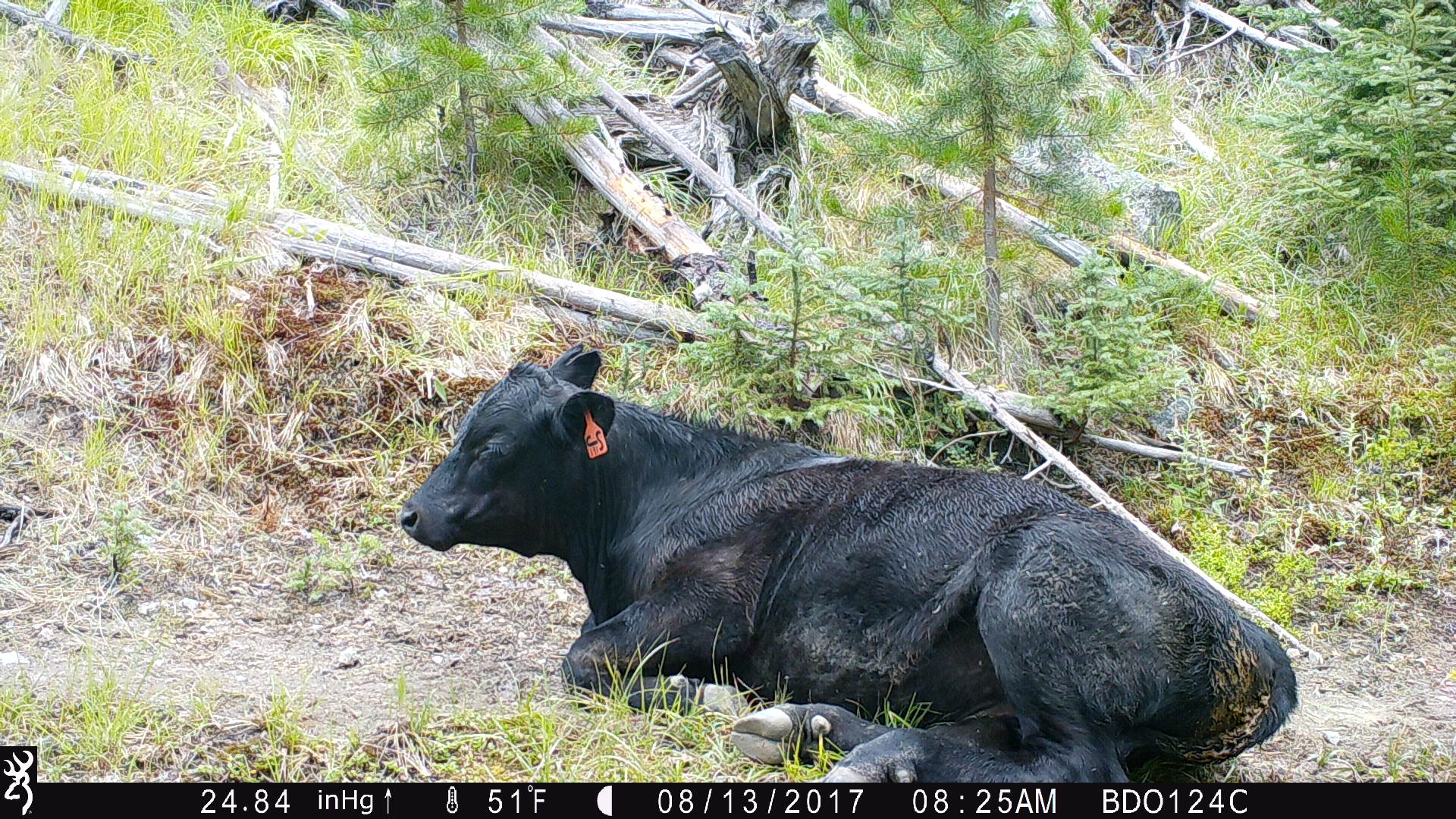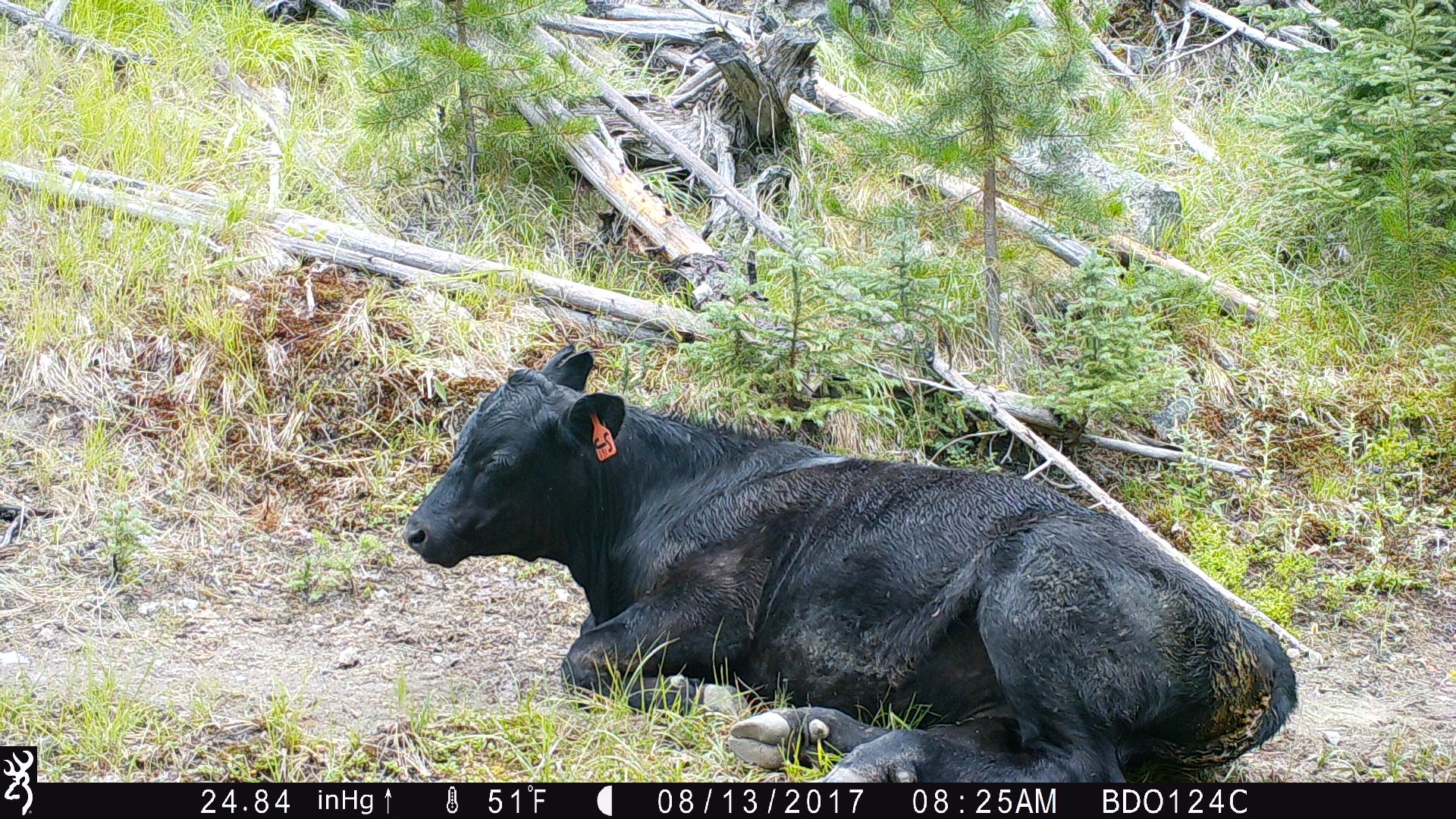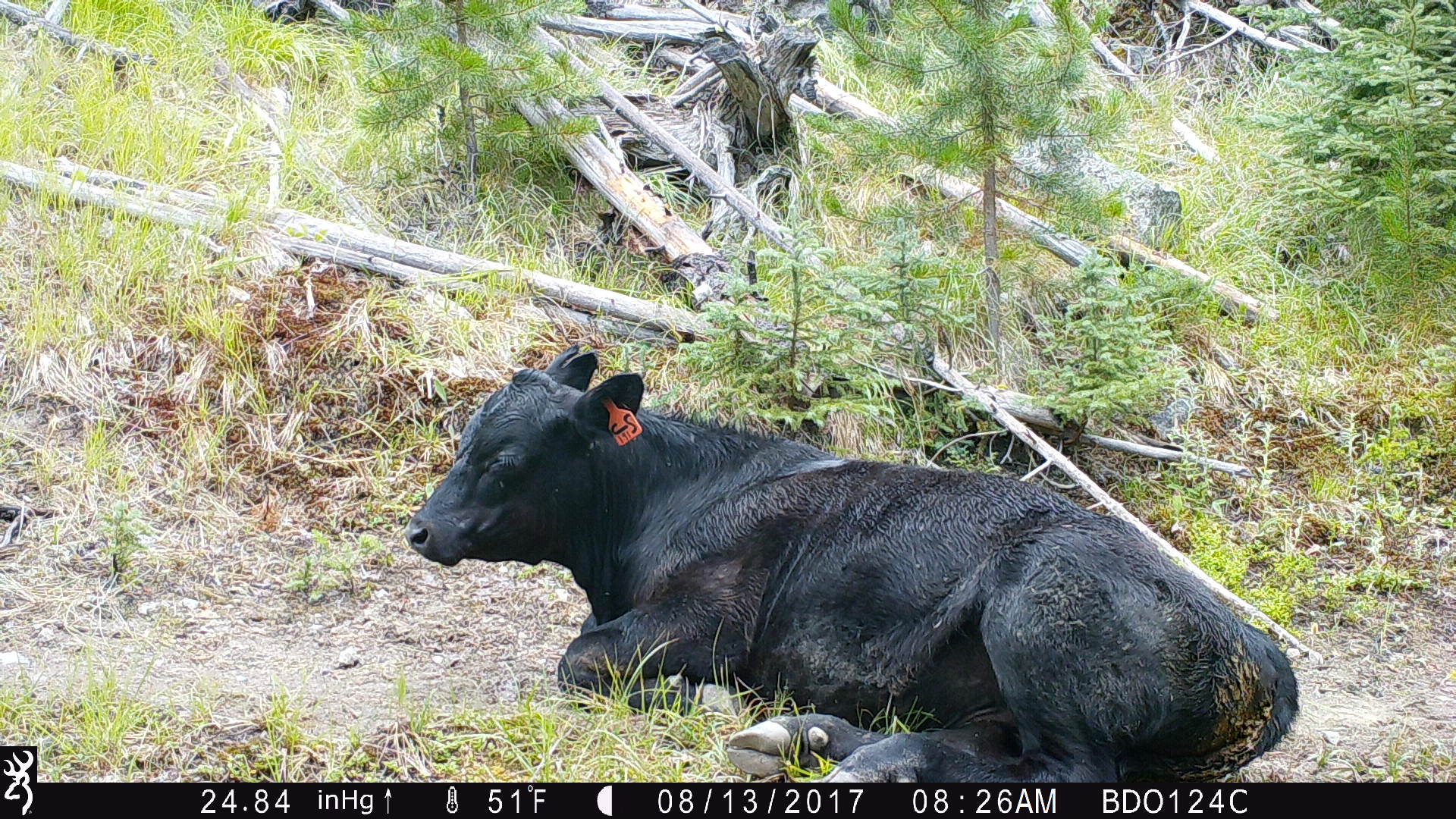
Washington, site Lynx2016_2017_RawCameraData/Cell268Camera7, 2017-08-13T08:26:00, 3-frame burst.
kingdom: Animalia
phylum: Chordata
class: Mammalia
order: Artiodactyla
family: Bovidae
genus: Bos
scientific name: Bos taurus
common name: domestic cattle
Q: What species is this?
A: Domestic cattle (Bos taurus).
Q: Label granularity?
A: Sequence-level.